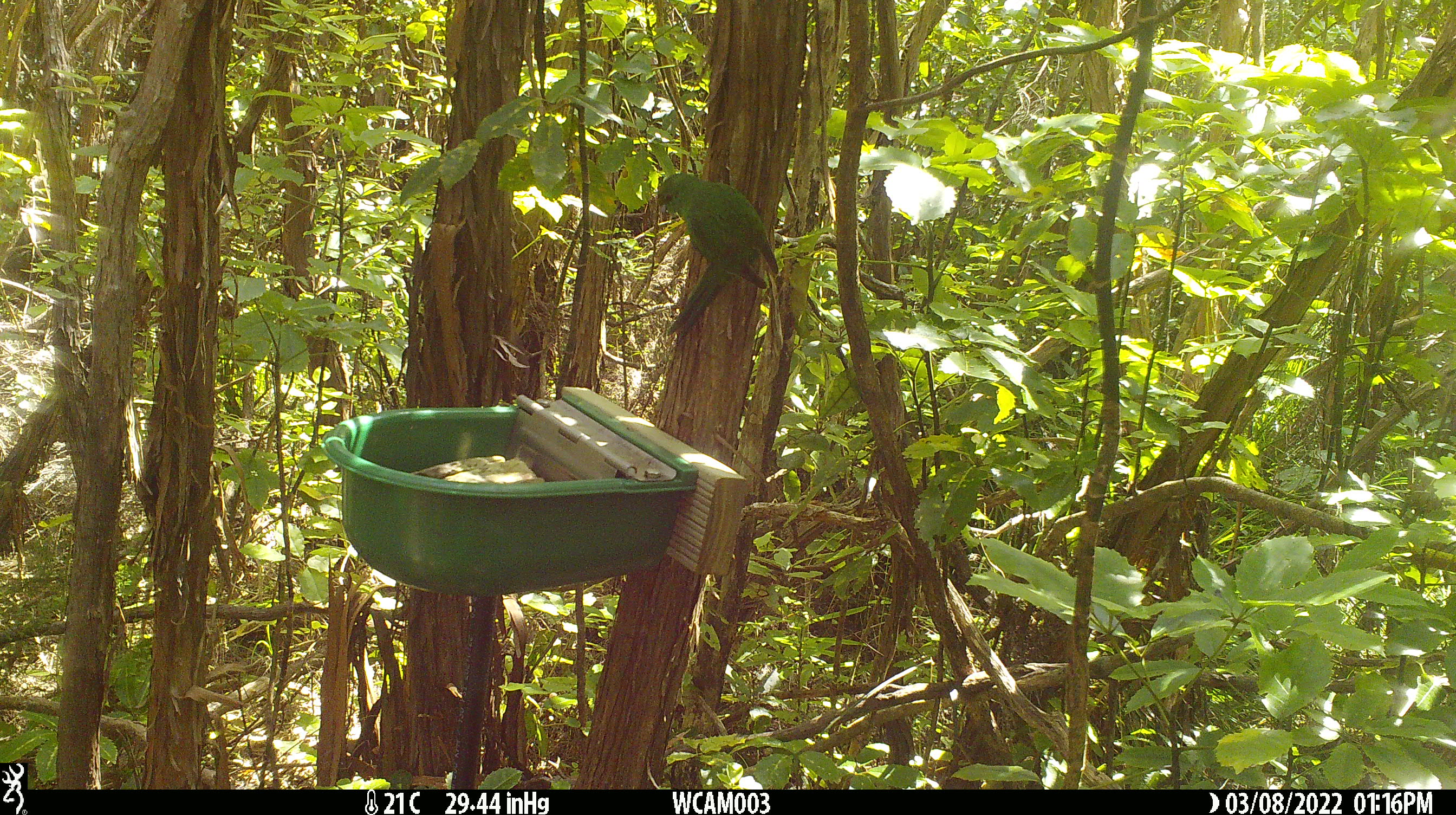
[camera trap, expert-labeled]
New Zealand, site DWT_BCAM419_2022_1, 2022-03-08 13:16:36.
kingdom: Animalia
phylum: Chordata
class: Aves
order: Psittaciformes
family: Psittaculidae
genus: Cyanoramphus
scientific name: Cyanoramphus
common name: parakeet